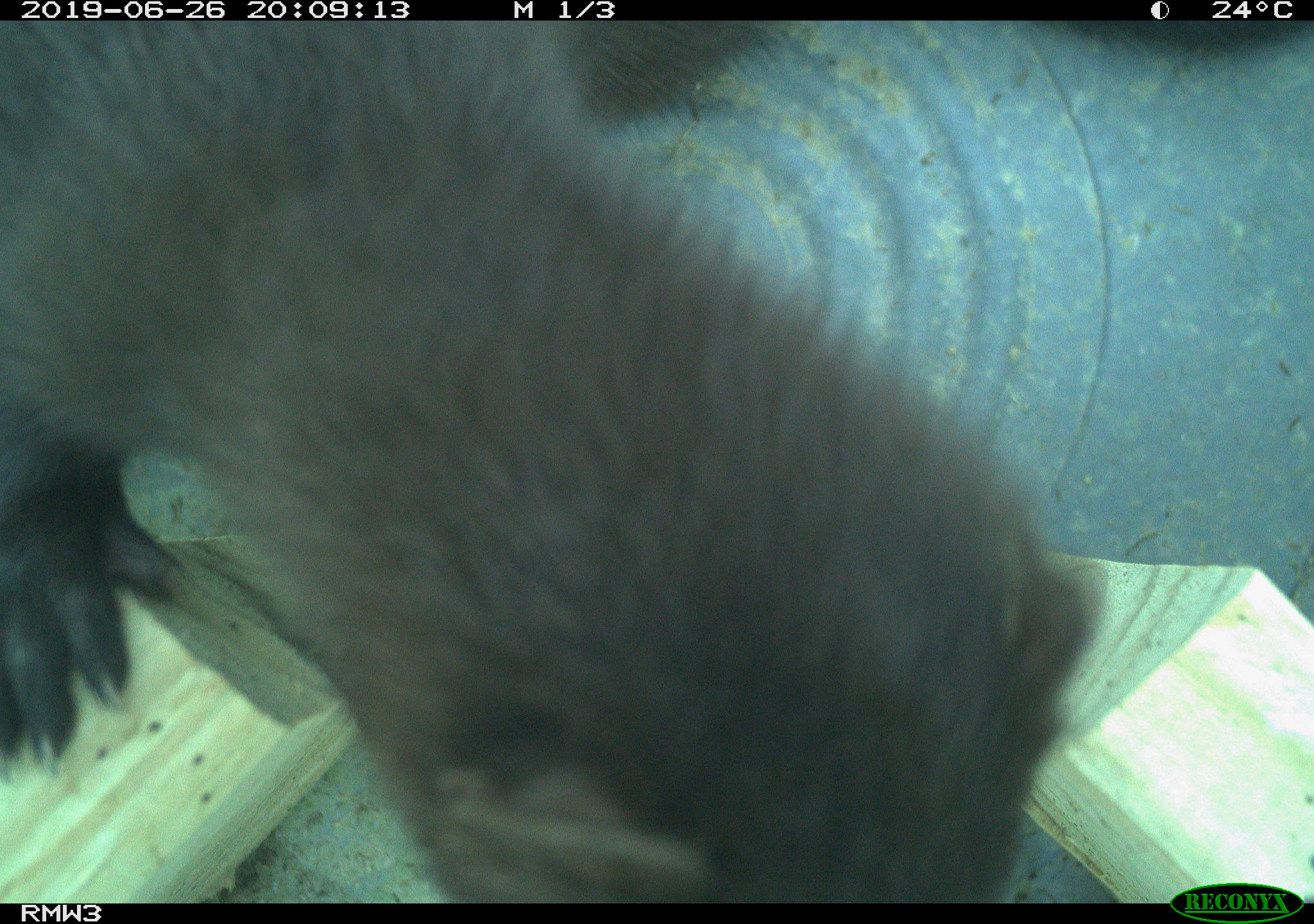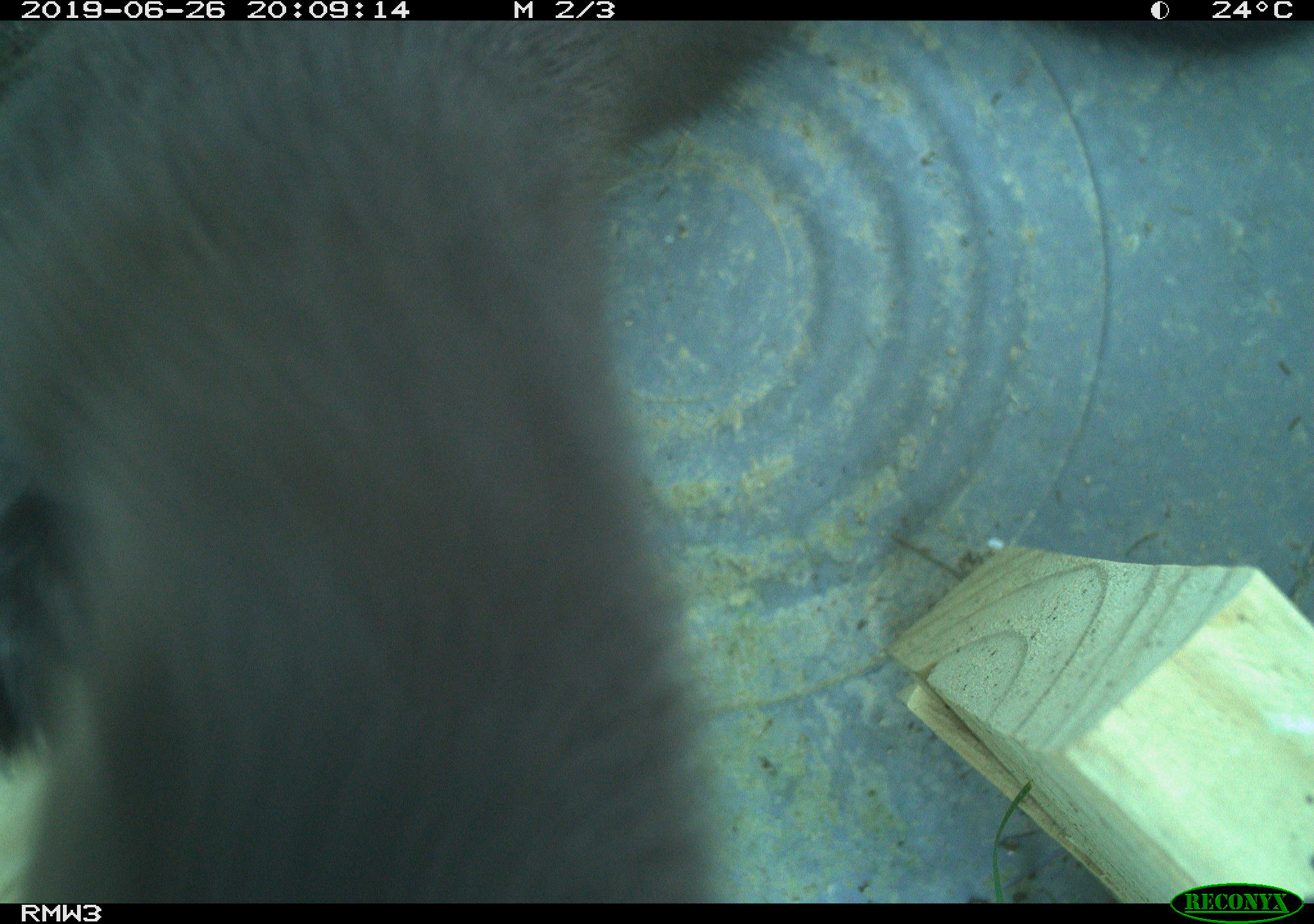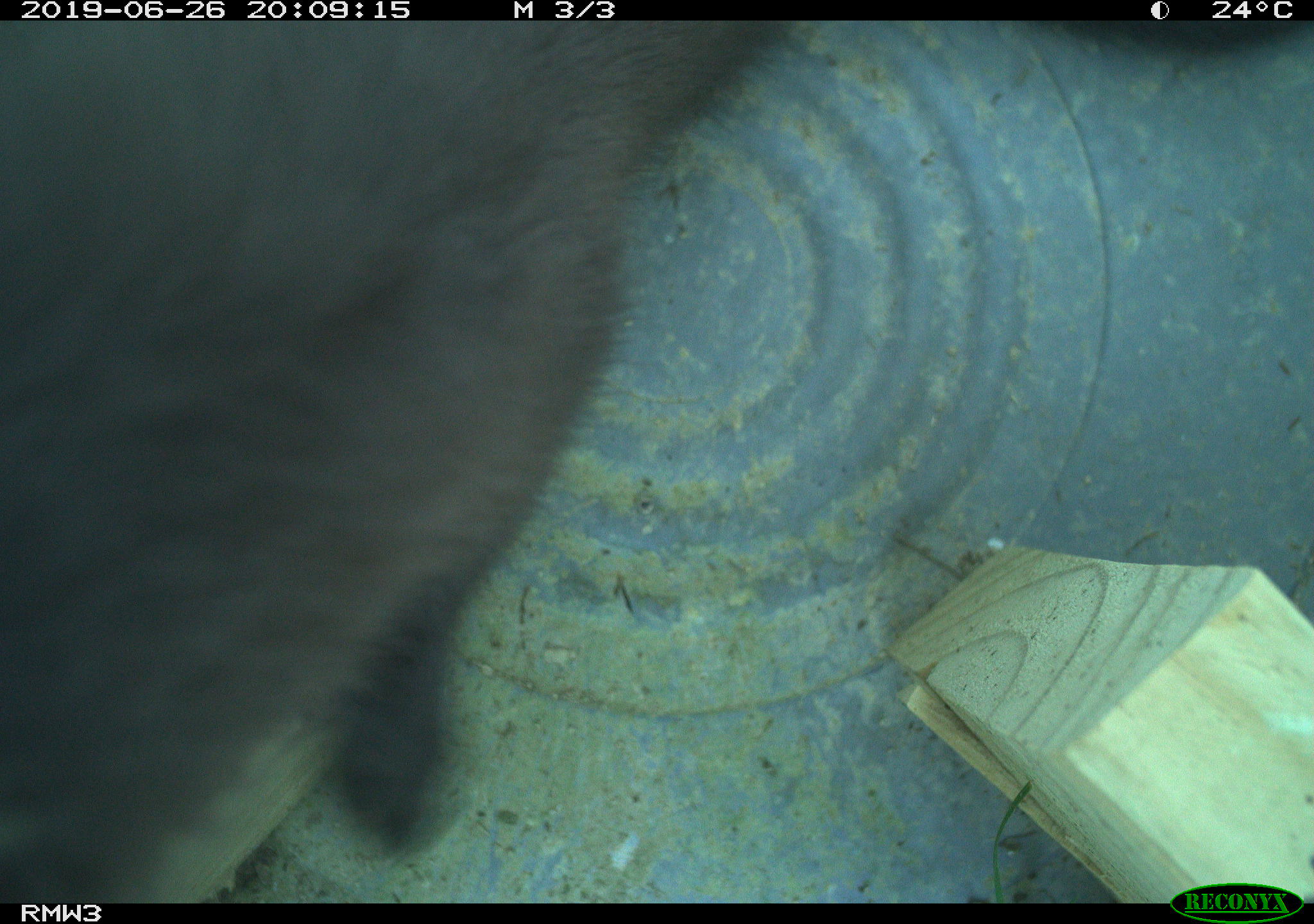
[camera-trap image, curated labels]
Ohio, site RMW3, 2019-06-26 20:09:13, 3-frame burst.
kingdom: Animalia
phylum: Chordata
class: Mammalia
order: Carnivora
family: Mustelidae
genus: Neogale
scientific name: Neogale vison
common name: american mink